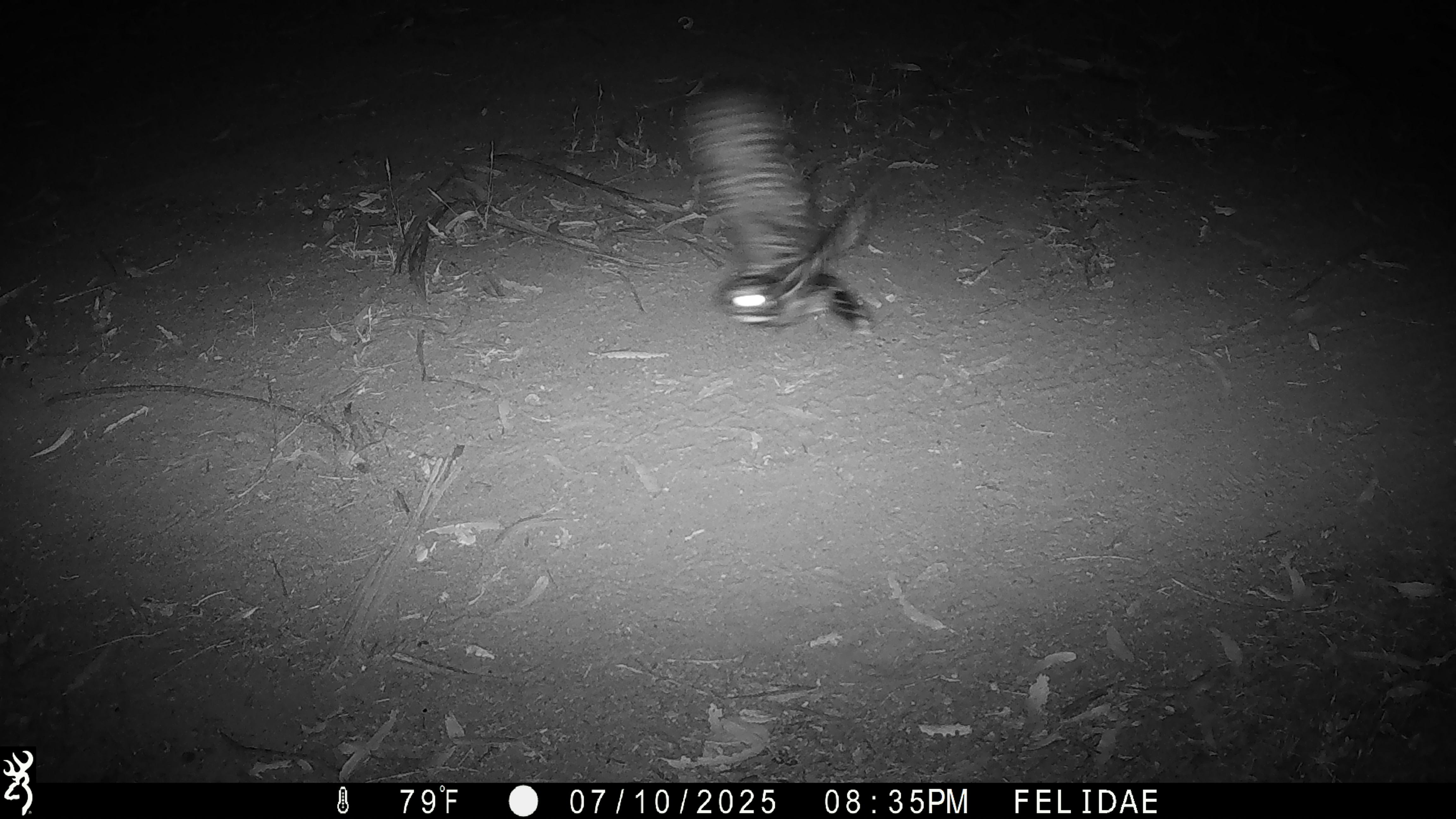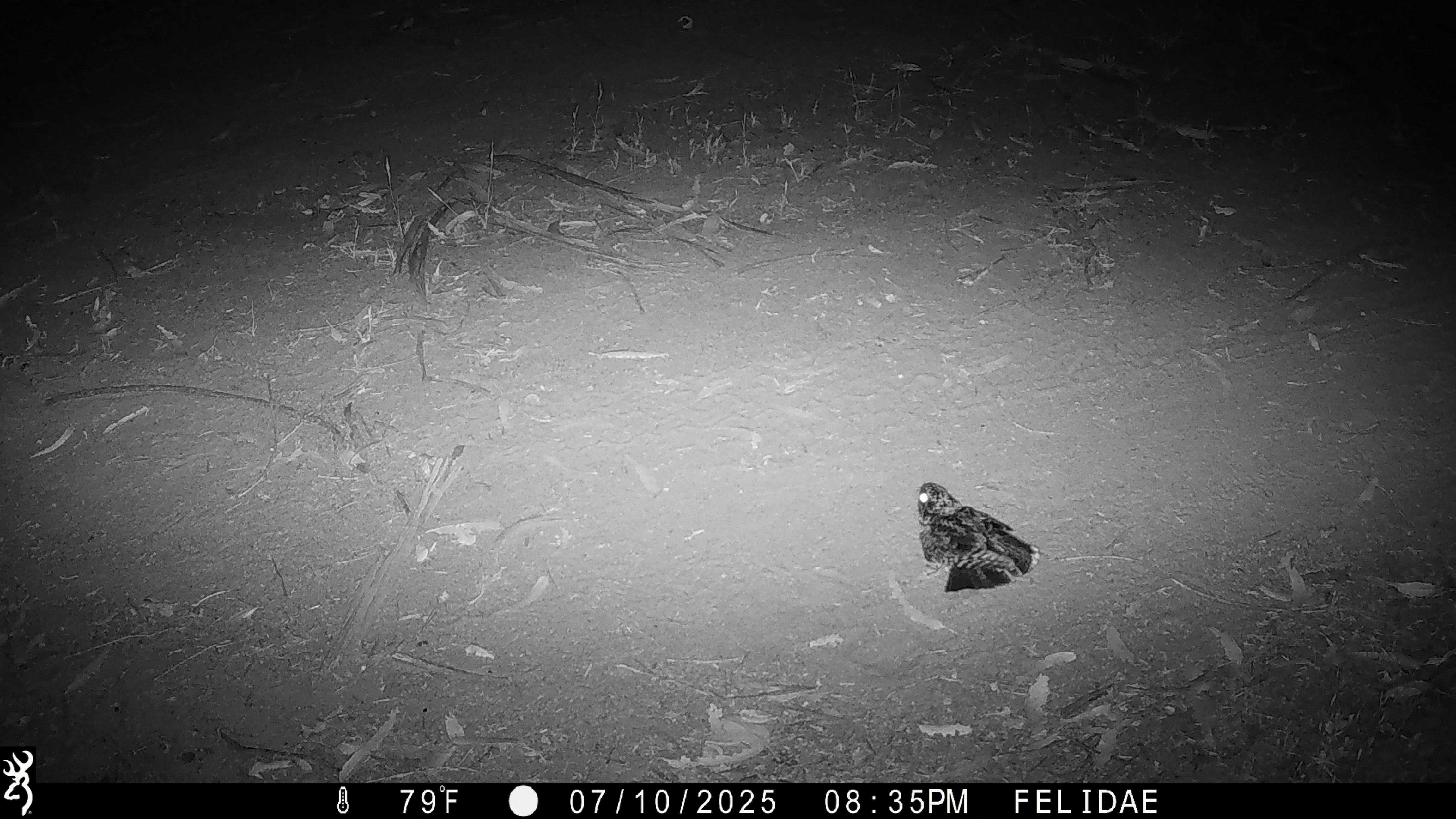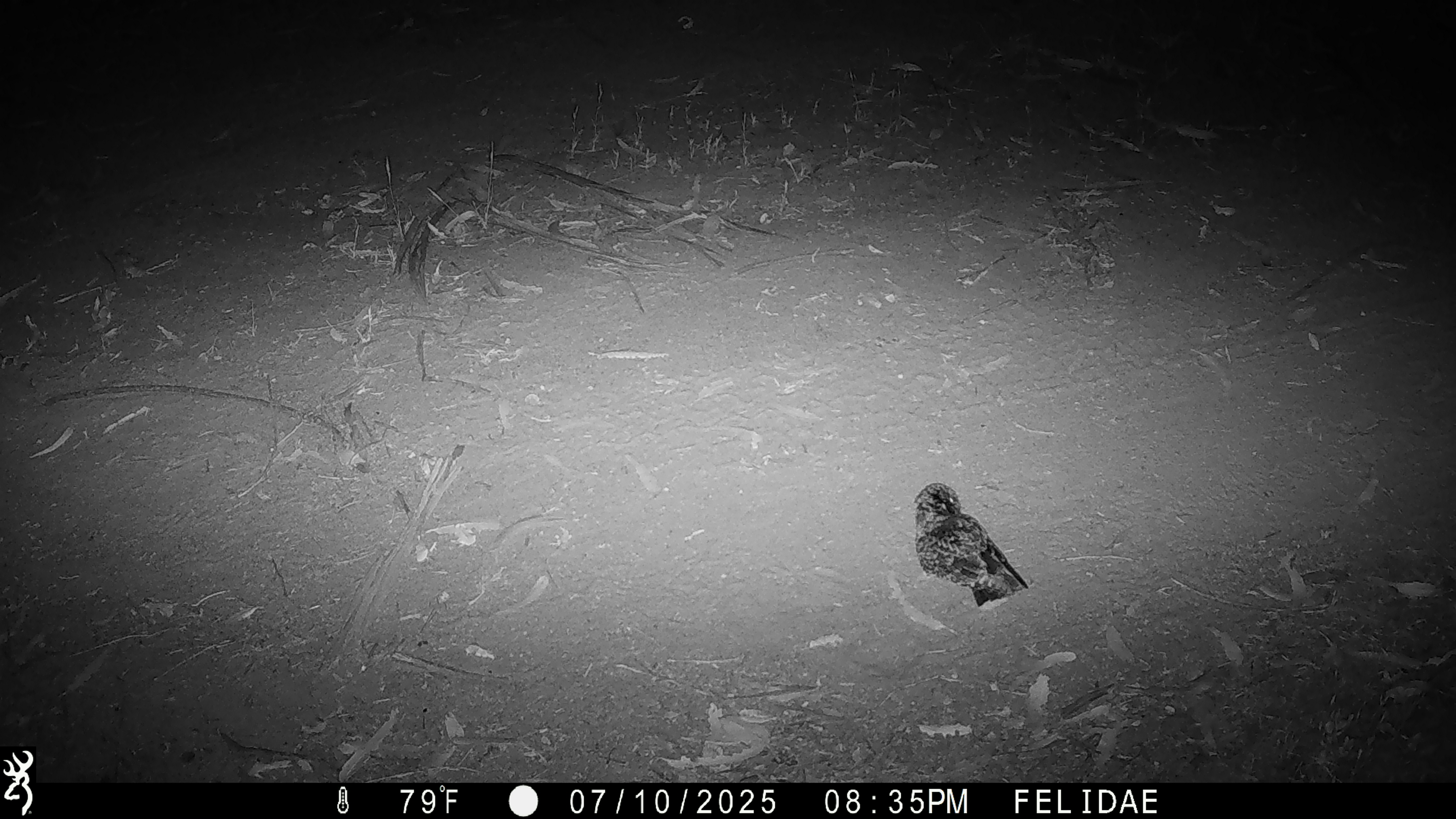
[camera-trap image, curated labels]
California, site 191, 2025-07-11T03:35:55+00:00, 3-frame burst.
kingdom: Animalia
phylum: Chordata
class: Aves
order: Caprimulgiformes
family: Caprimulgidae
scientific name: Caprimulgidae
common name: nightjar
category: unknown nightjar